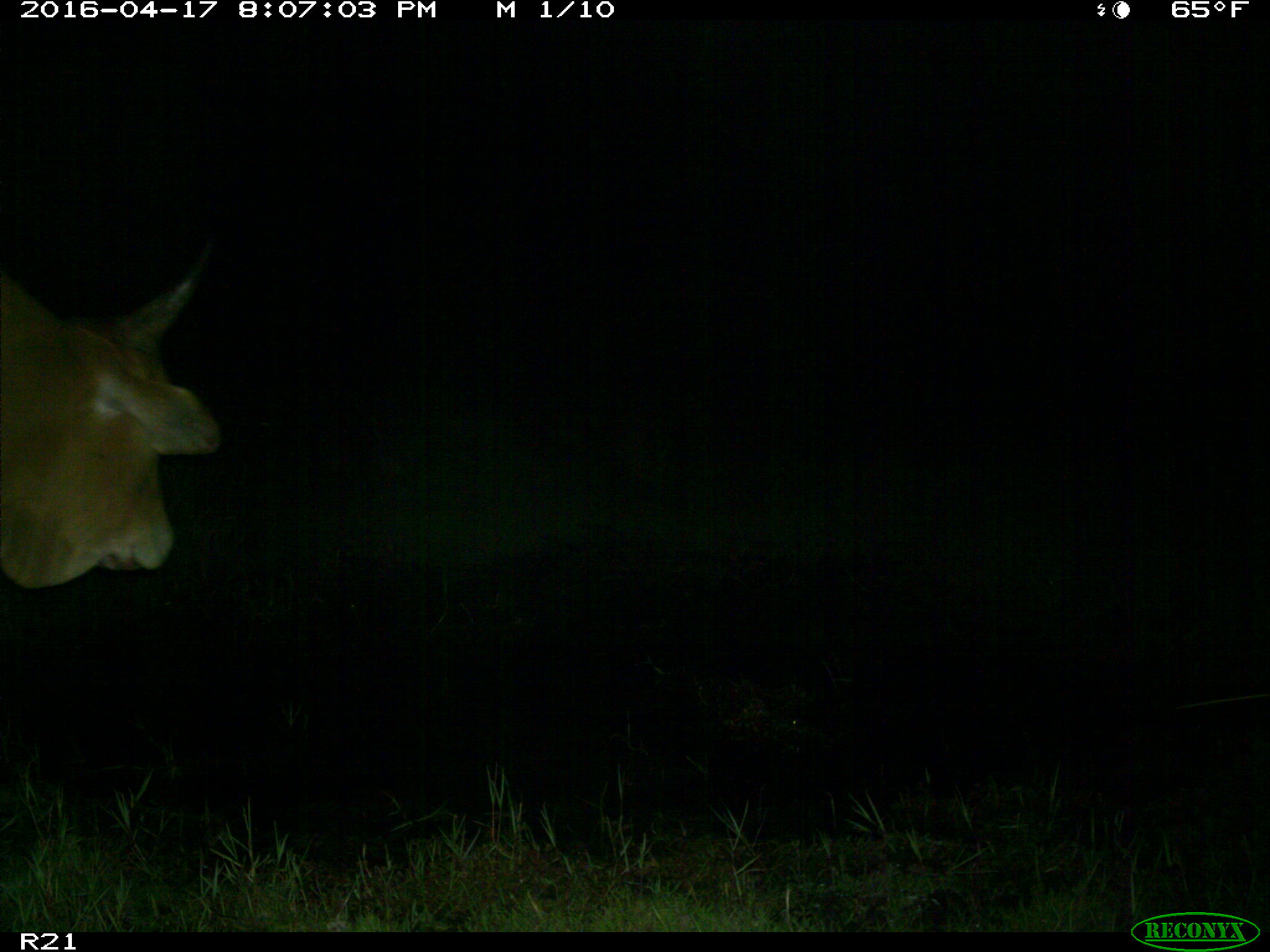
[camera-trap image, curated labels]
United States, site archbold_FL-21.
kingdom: Animalia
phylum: Chordata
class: Mammalia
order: Artiodactyla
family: Bovidae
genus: Bos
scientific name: Bos taurus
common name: domestic cow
Bos taurus (domestic cow).